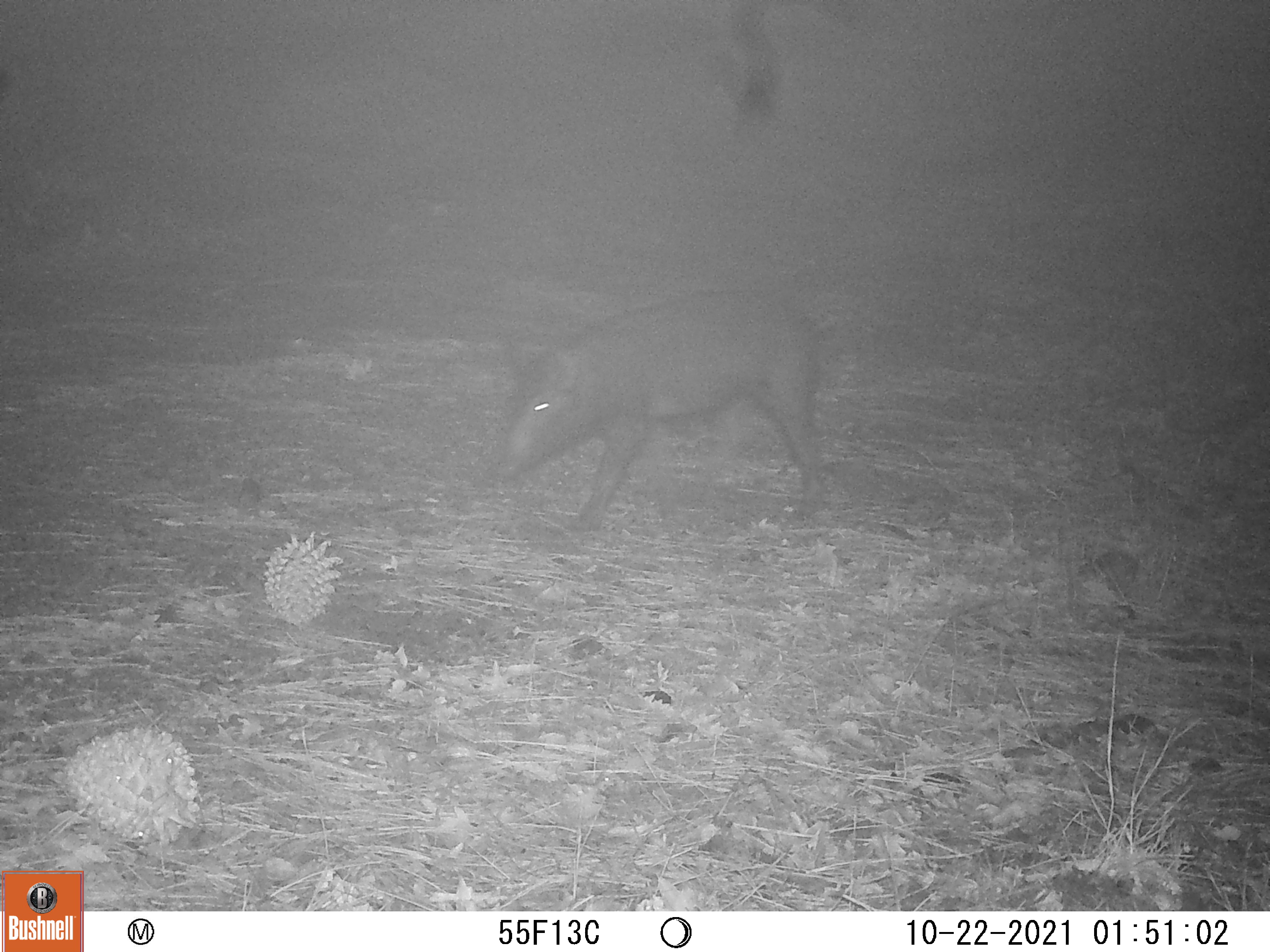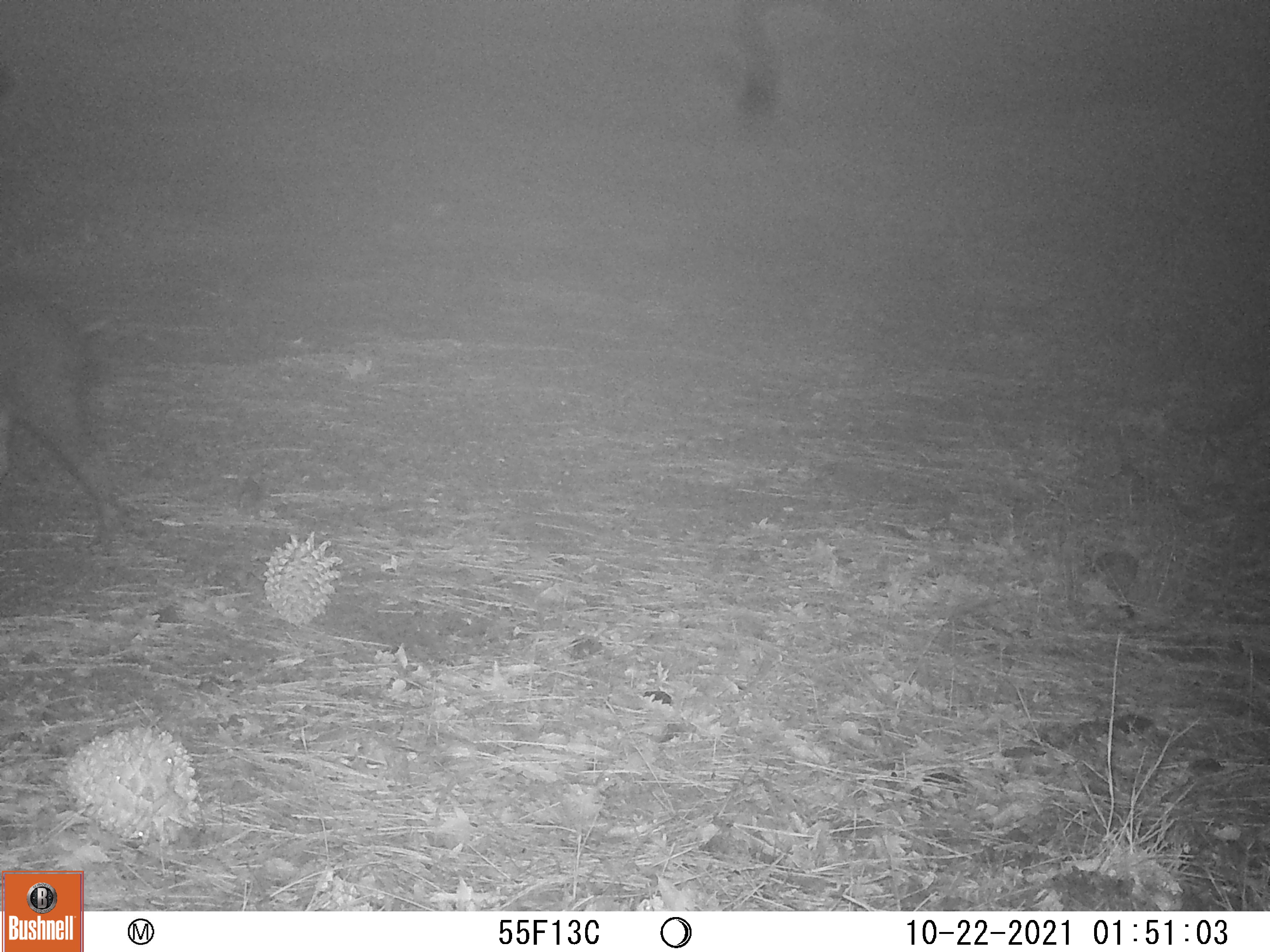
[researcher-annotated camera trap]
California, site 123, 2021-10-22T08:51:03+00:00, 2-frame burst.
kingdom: Animalia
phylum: Chordata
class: Mammalia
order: Artiodactyla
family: Suidae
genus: Sus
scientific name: Sus scrofa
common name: wild boar